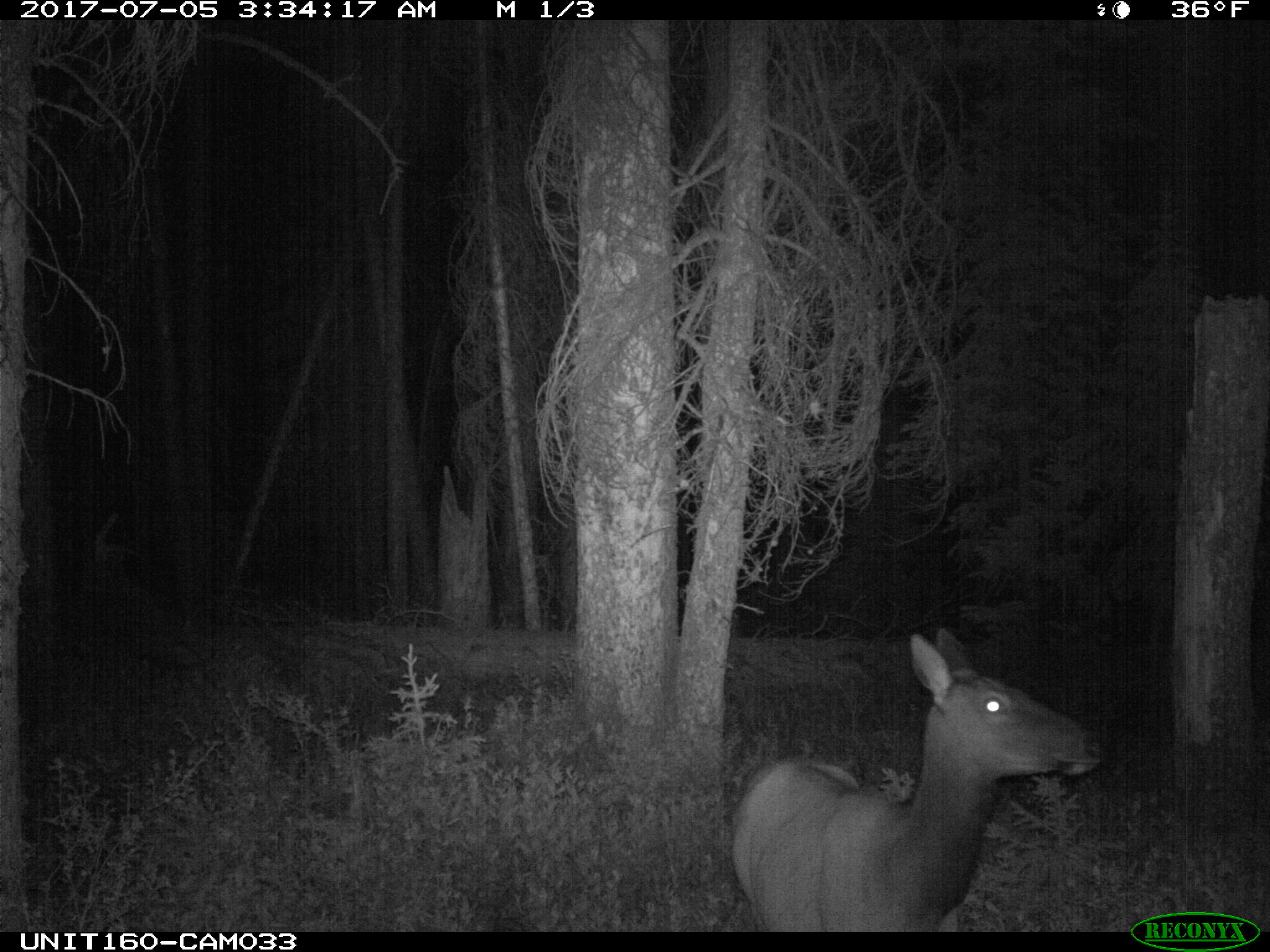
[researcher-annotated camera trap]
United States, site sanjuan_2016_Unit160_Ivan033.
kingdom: Animalia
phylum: Chordata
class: Mammalia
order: Artiodactyla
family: Cervidae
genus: Cervus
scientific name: Cervus elaphus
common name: red deer